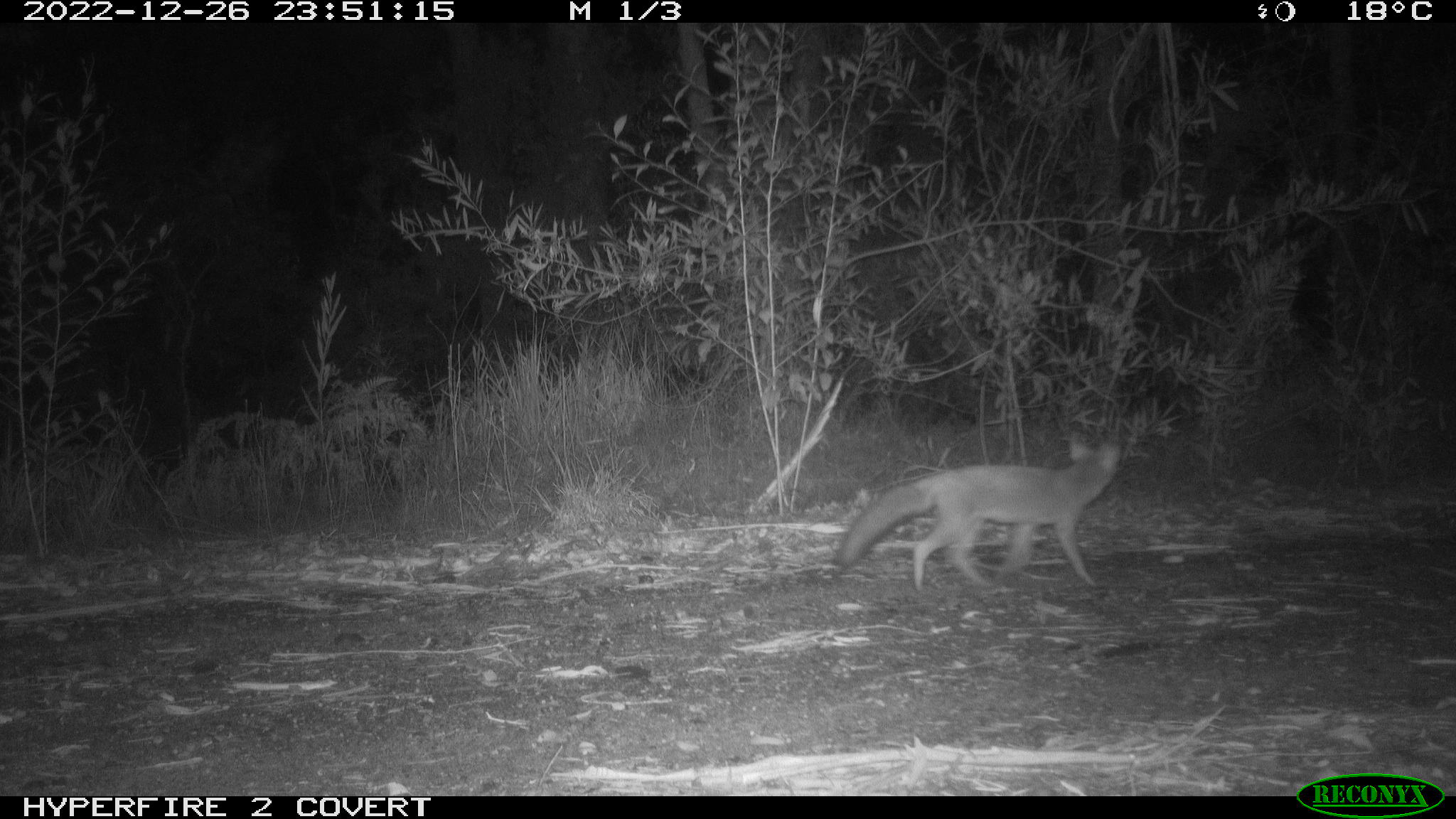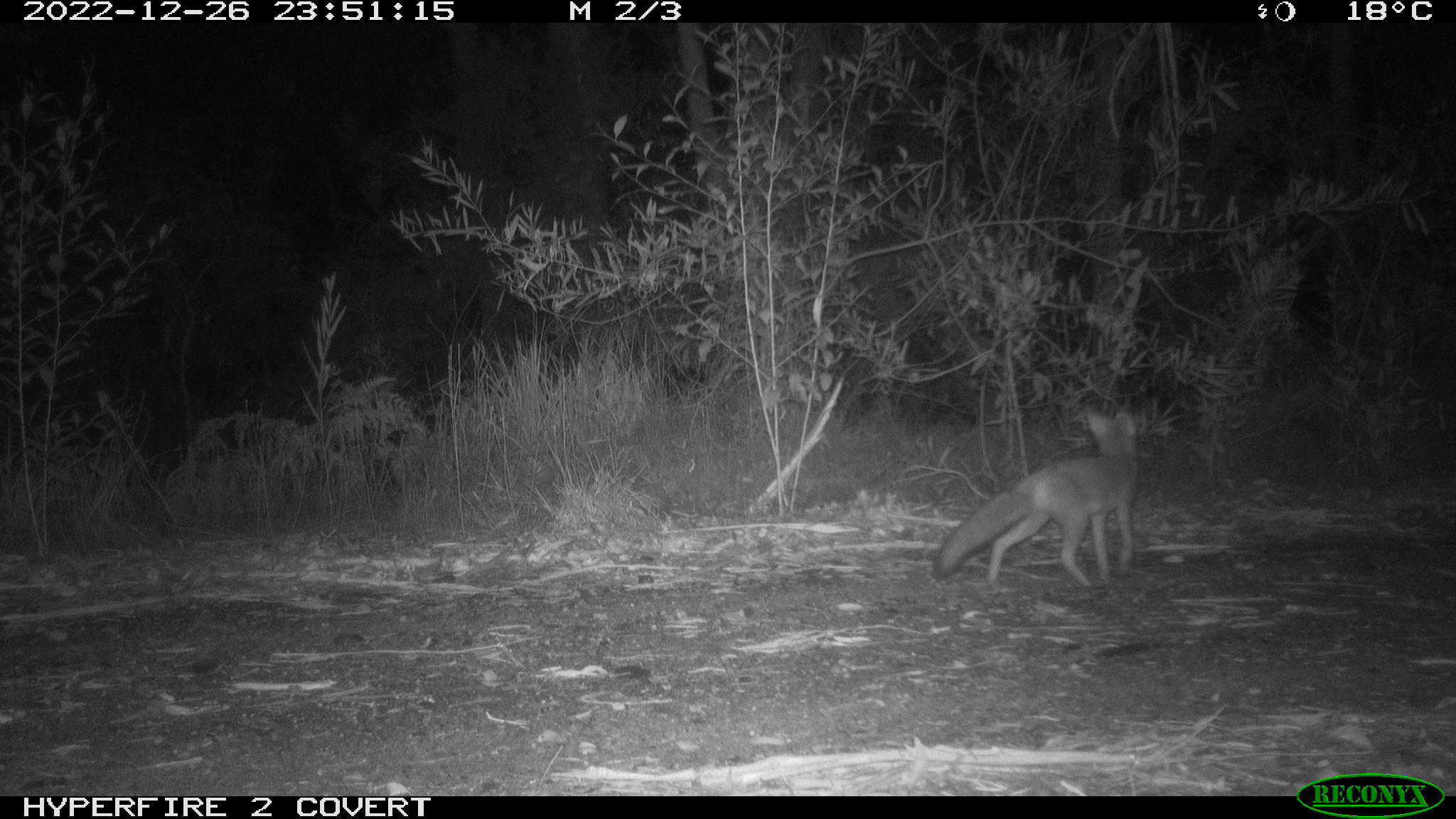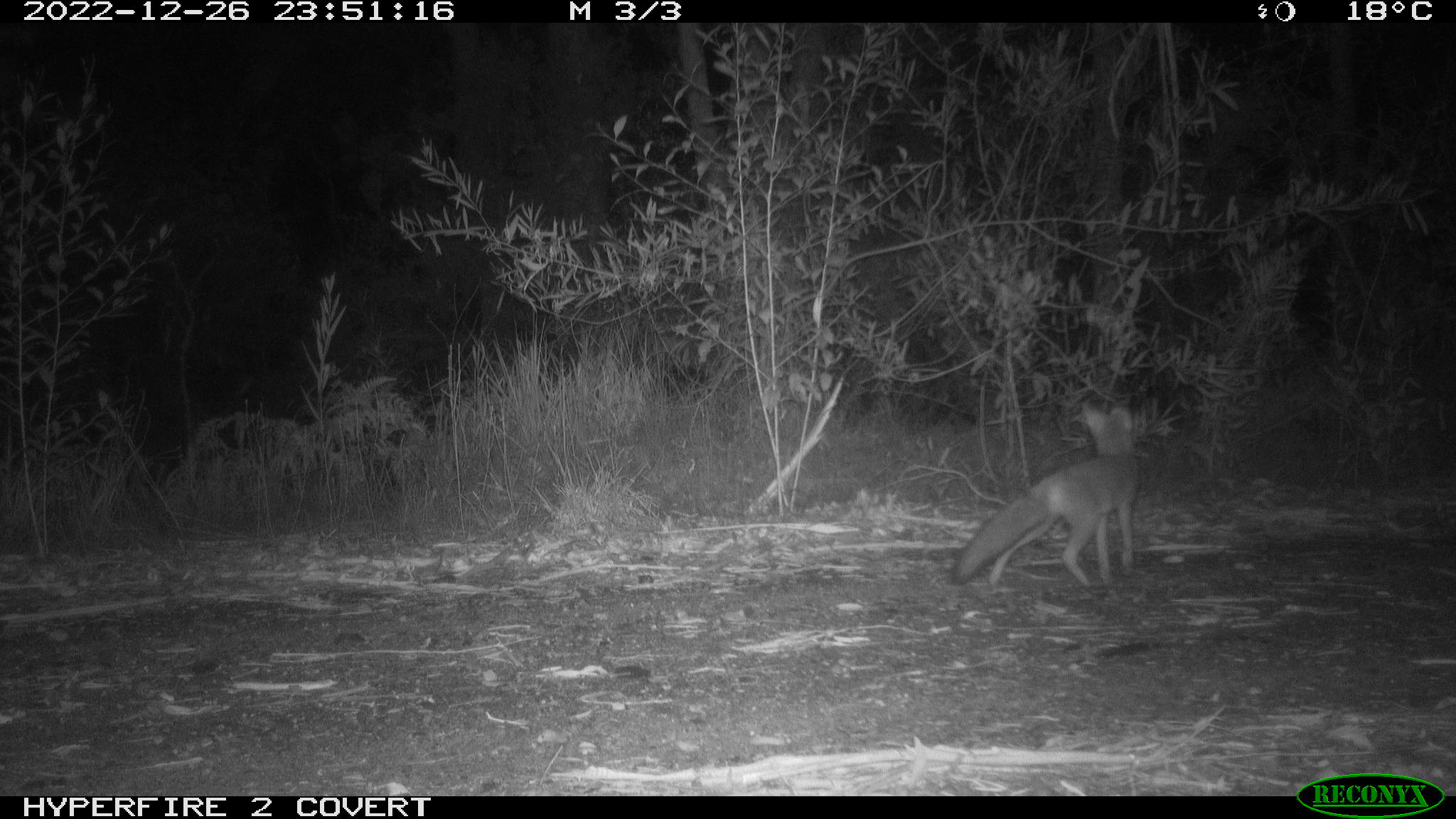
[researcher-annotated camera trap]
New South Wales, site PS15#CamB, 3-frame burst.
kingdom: Animalia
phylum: Chordata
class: Mammalia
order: Carnivora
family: Canidae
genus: Vulpes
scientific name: Vulpes vulpes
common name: red fox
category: fox